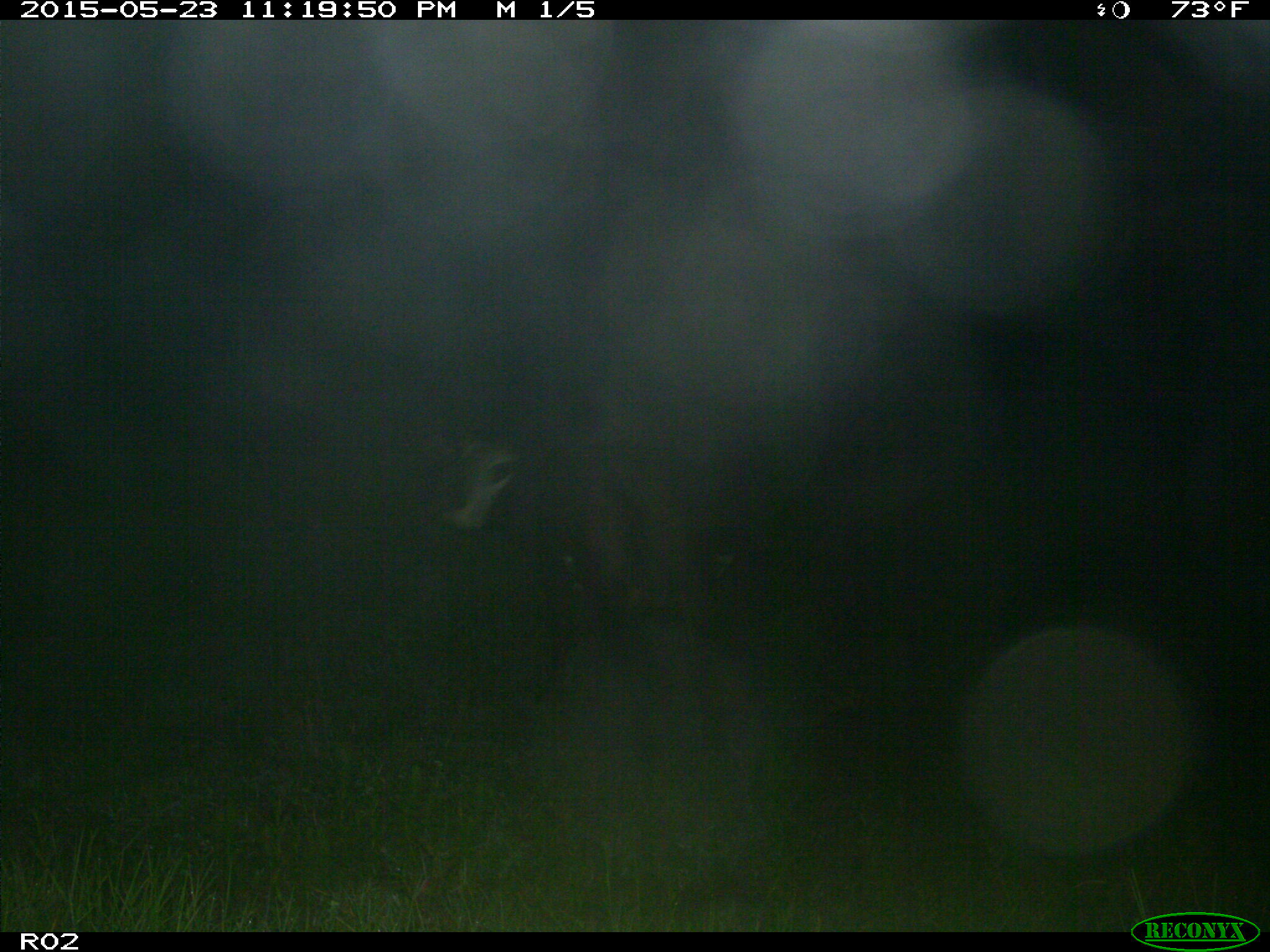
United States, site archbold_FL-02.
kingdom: Animalia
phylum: Chordata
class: Mammalia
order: Artiodactyla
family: Bovidae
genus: Bos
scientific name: Bos taurus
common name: domestic cow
Bos taurus (domestic cow).